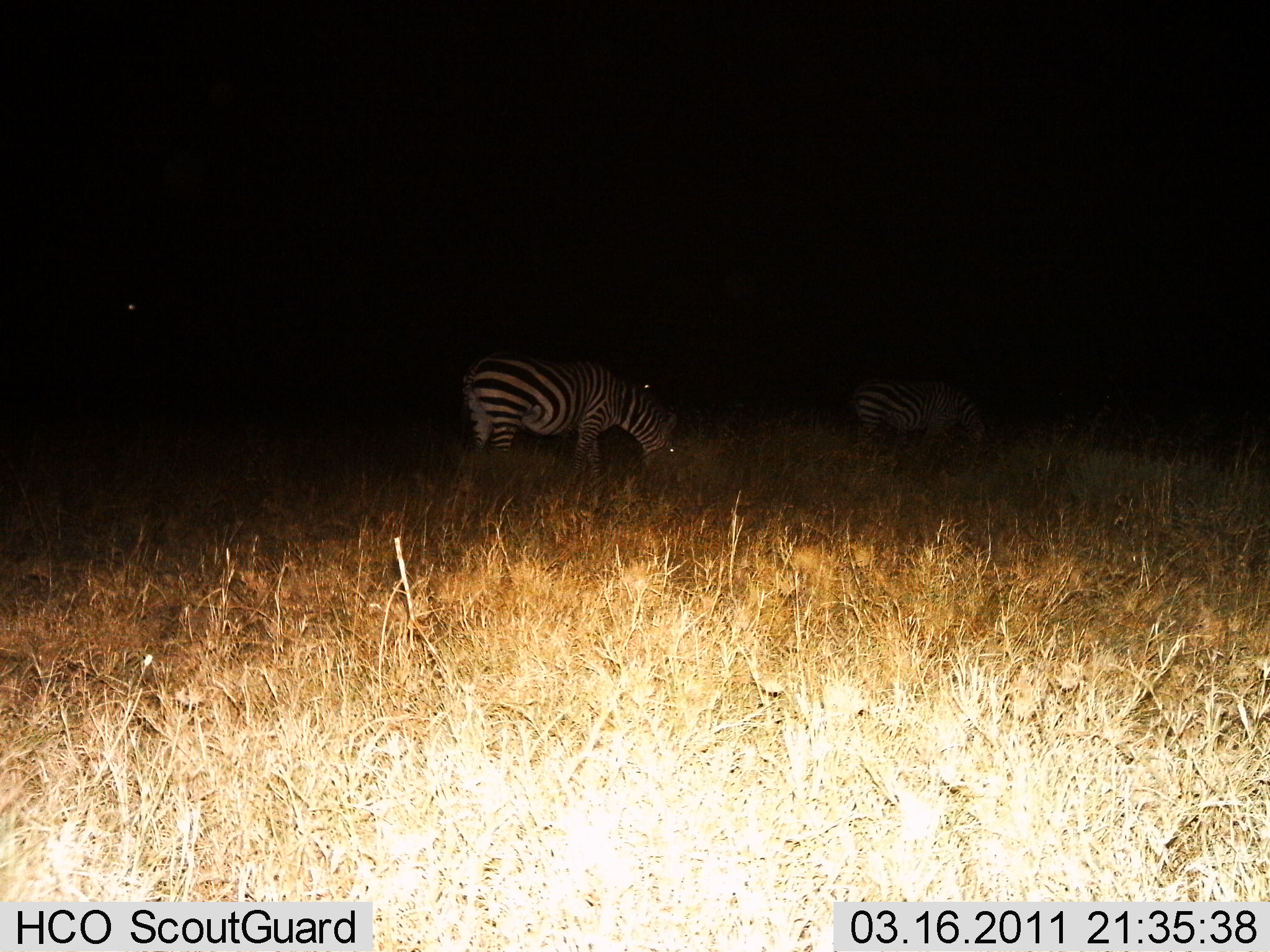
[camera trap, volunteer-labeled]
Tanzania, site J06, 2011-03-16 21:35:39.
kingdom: Animalia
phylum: Chordata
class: Mammalia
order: Perissodactyla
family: Equidae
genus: Equus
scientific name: Equus quagga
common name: plains zebra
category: zebra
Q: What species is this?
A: Zebra (plains zebra) (Equus quagga).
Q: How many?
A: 2.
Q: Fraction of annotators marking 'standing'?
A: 33%.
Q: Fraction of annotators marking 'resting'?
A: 0%.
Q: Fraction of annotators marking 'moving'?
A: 8%.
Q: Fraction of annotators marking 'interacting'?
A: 0%.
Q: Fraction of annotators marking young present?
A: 0%.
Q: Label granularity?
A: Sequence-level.